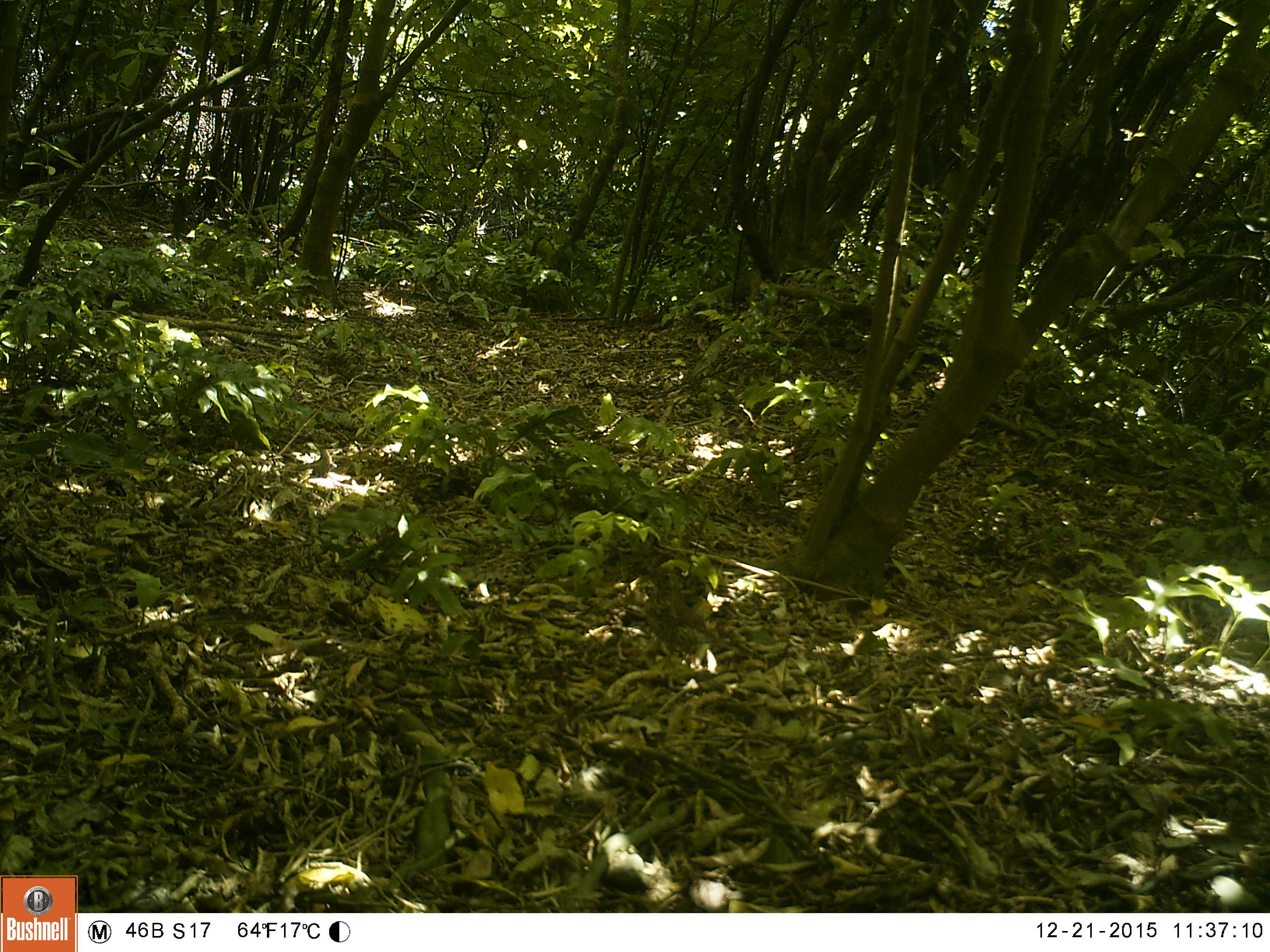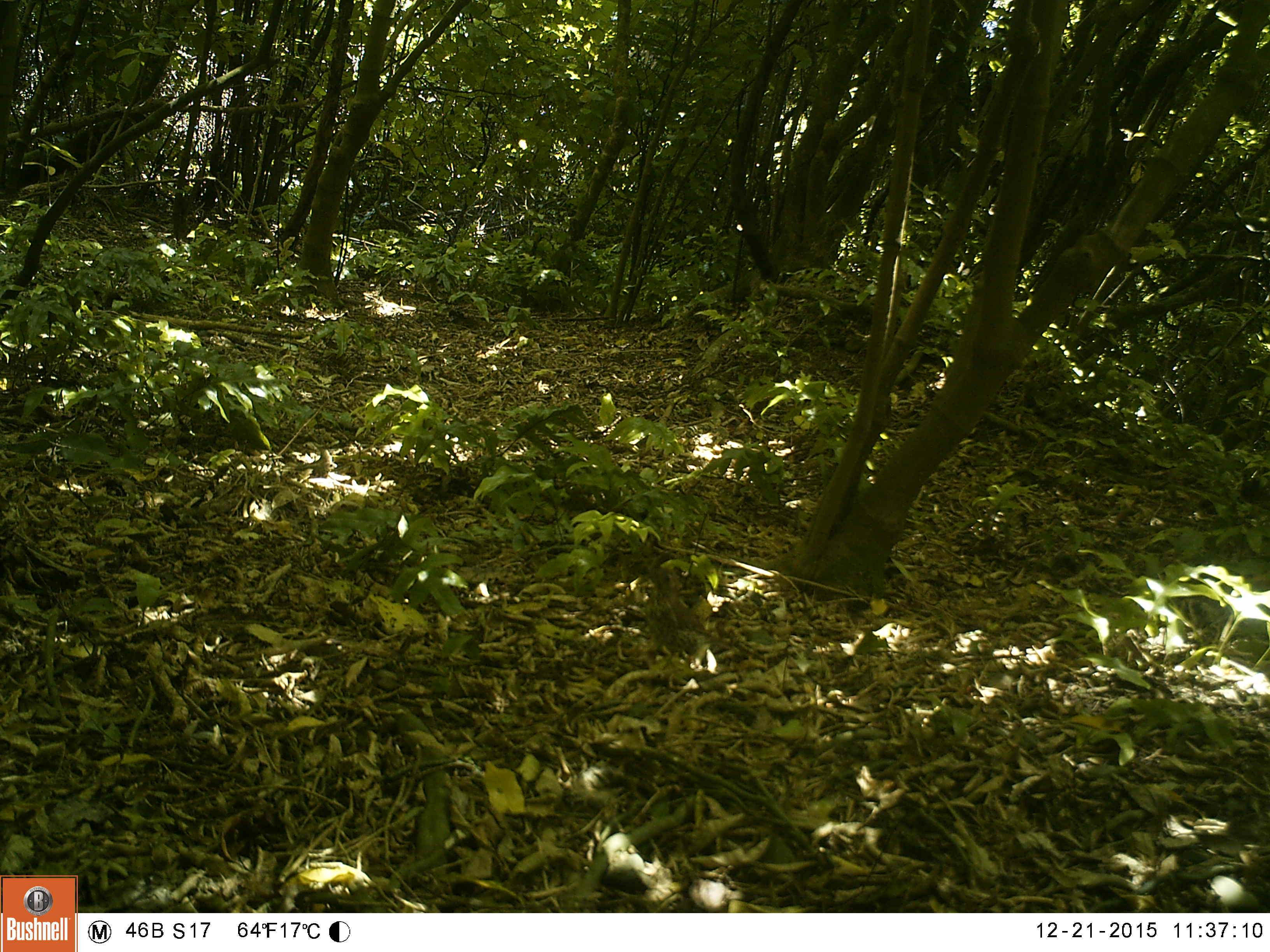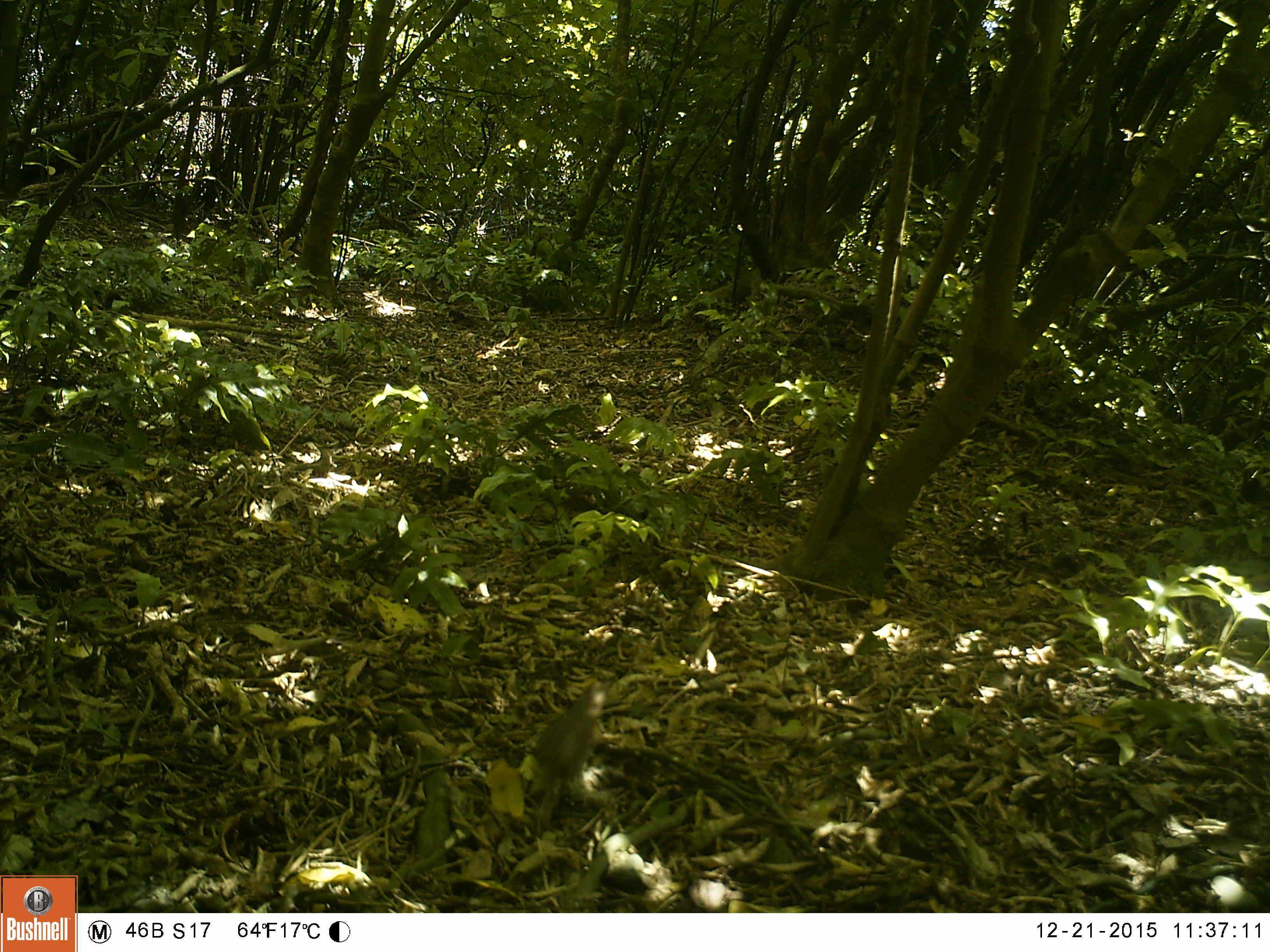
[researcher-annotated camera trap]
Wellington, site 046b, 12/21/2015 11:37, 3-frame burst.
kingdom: Animalia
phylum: Chordata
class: Aves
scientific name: Aves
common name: bird